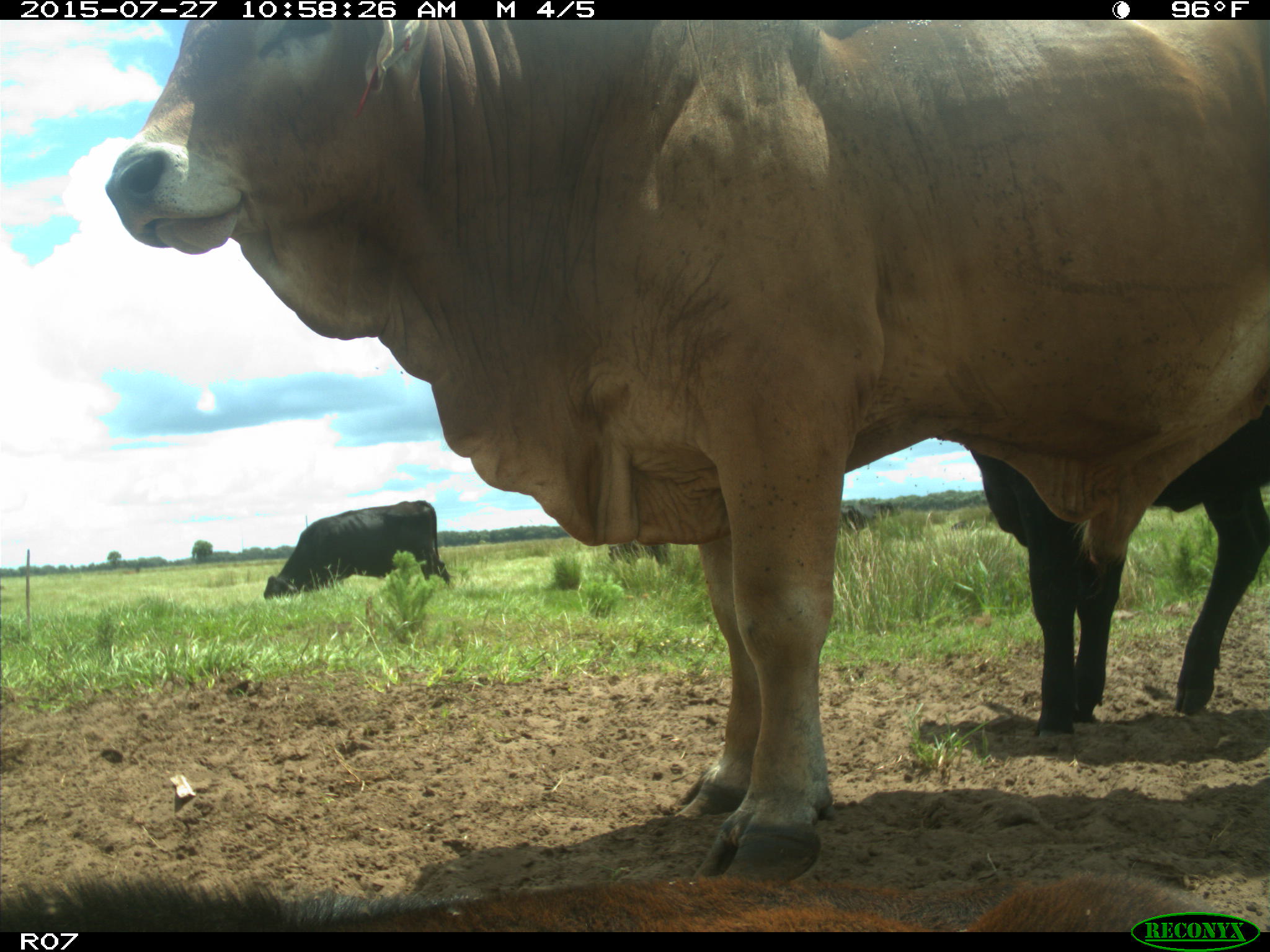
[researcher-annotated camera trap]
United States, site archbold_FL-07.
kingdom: Animalia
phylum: Chordata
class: Mammalia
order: Artiodactyla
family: Bovidae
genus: Bos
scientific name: Bos taurus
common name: domestic cow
Bos taurus (domestic cow).